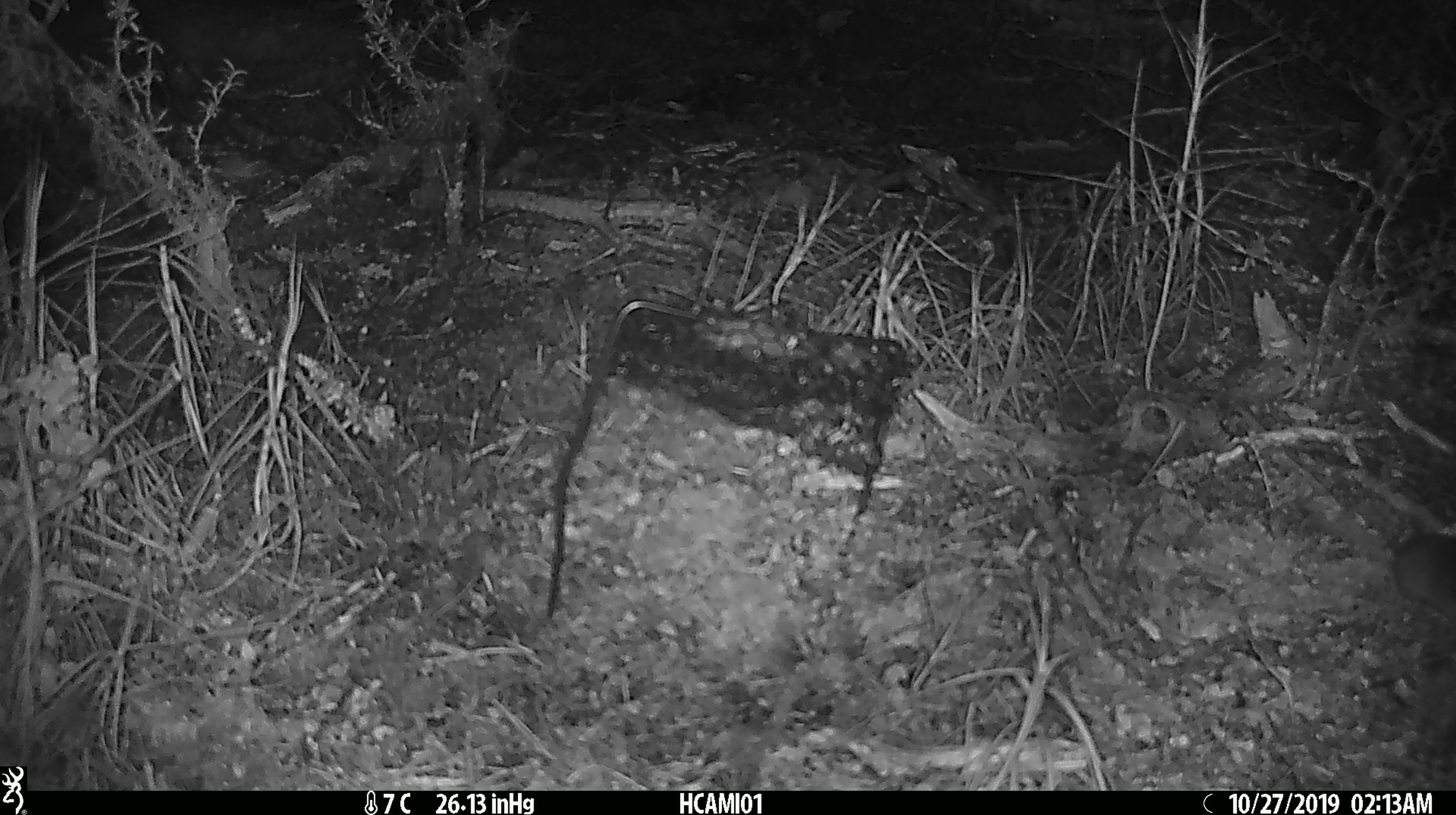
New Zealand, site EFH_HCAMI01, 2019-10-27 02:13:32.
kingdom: Animalia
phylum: Chordata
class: Mammalia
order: Rodentia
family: Muridae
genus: Mus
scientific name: Mus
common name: mouse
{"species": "mouse (Mus)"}